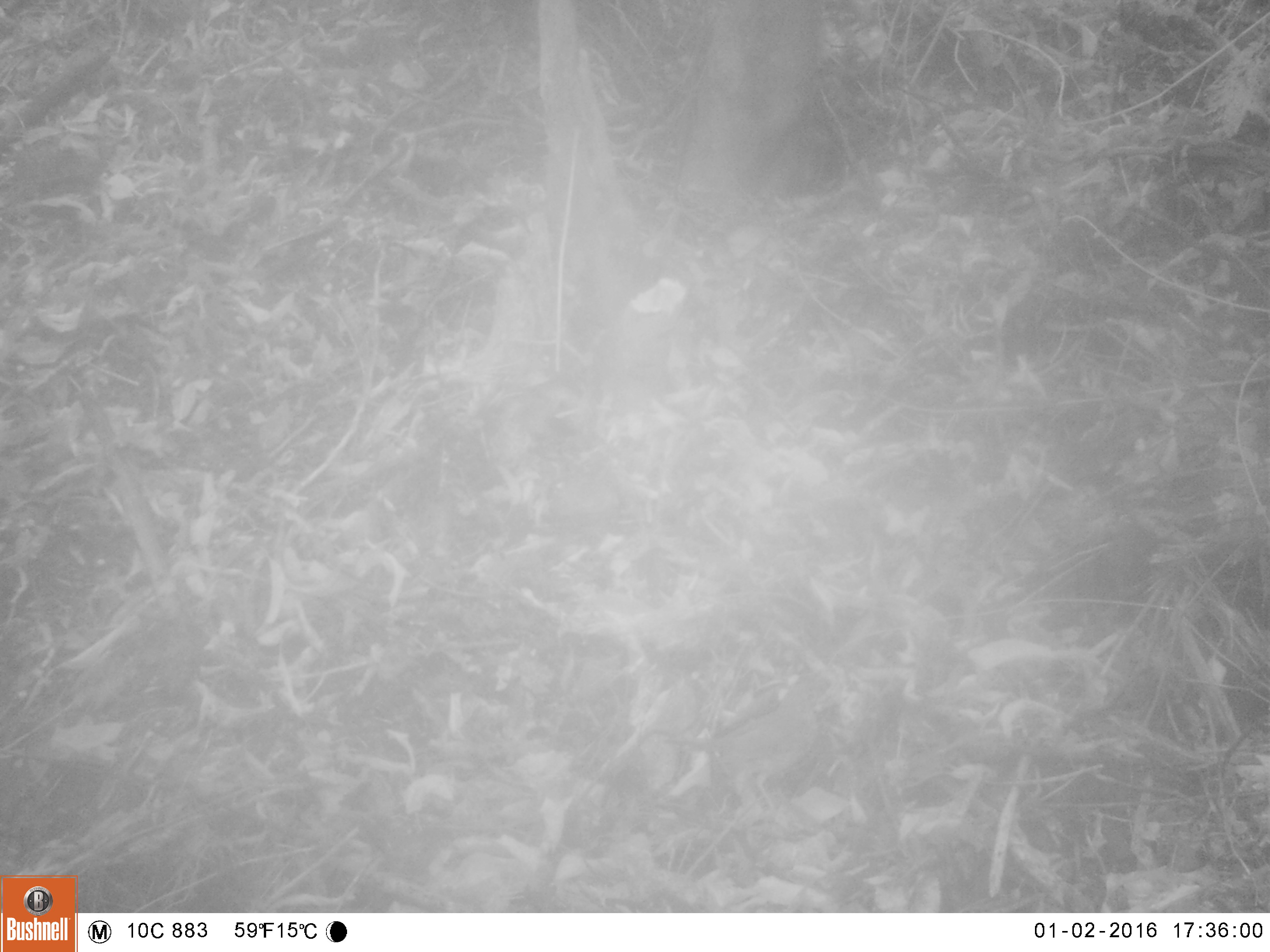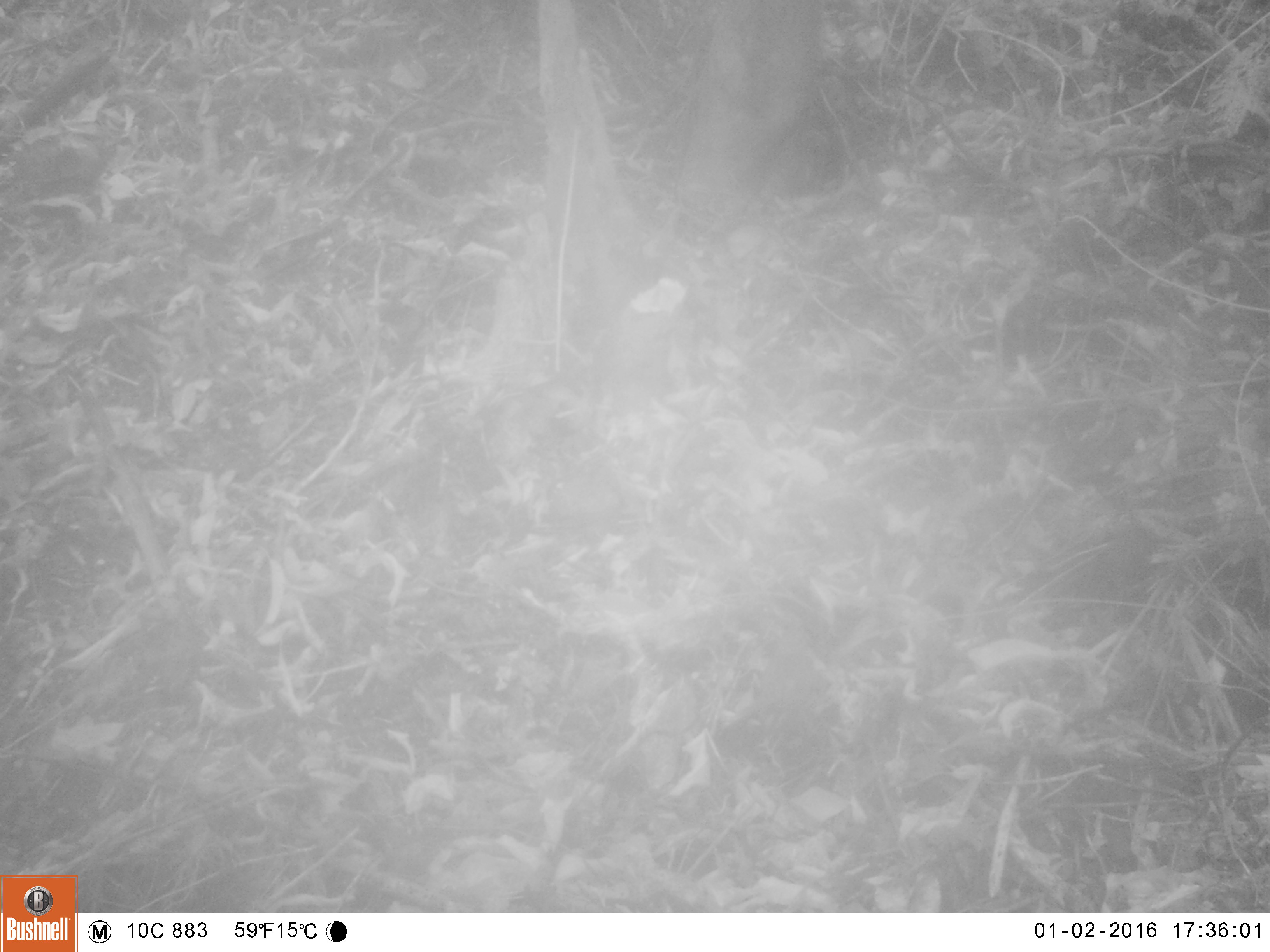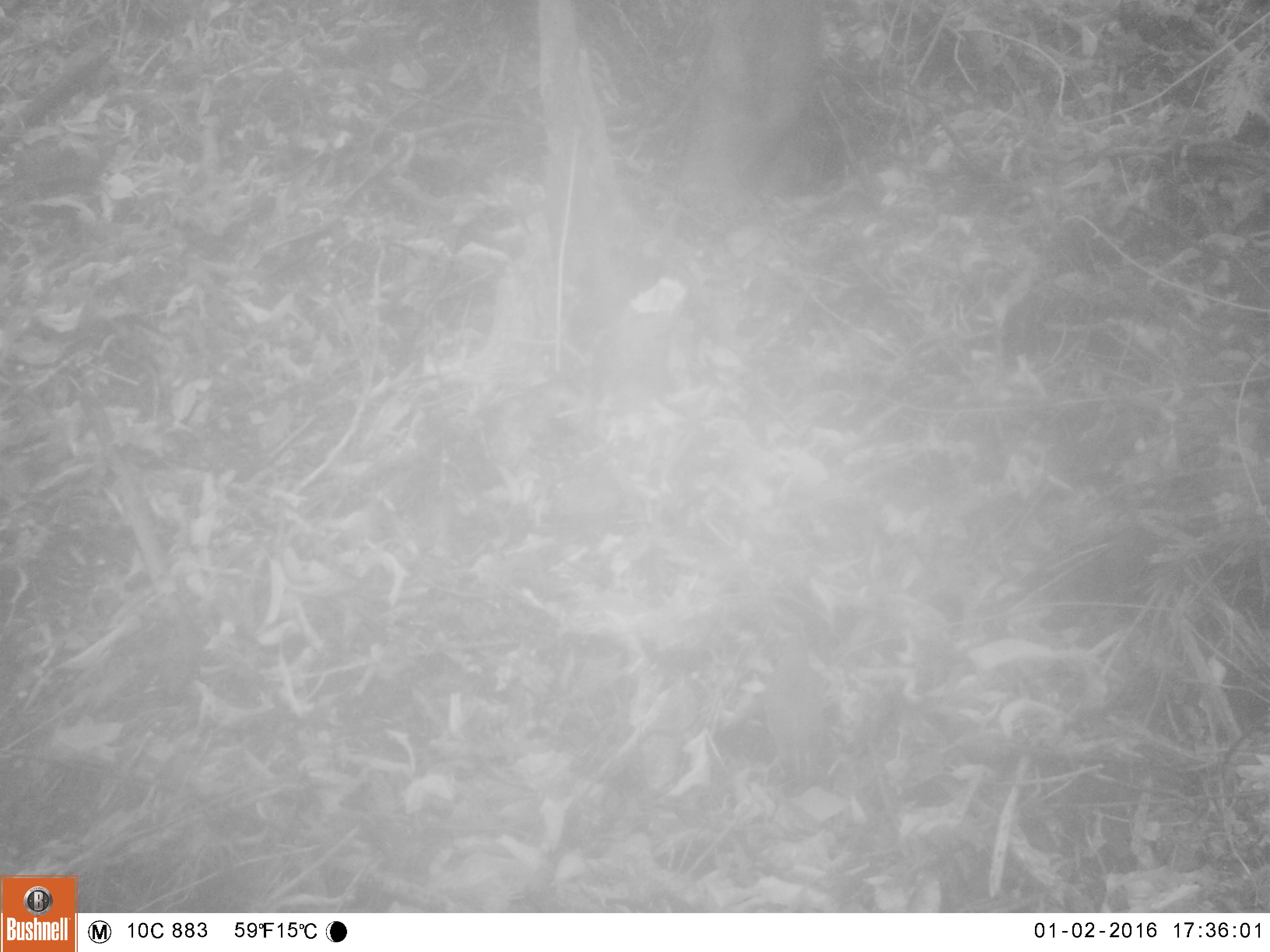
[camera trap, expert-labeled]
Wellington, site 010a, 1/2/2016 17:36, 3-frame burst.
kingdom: Animalia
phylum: Chordata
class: Aves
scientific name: Aves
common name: bird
Bird (Aves).